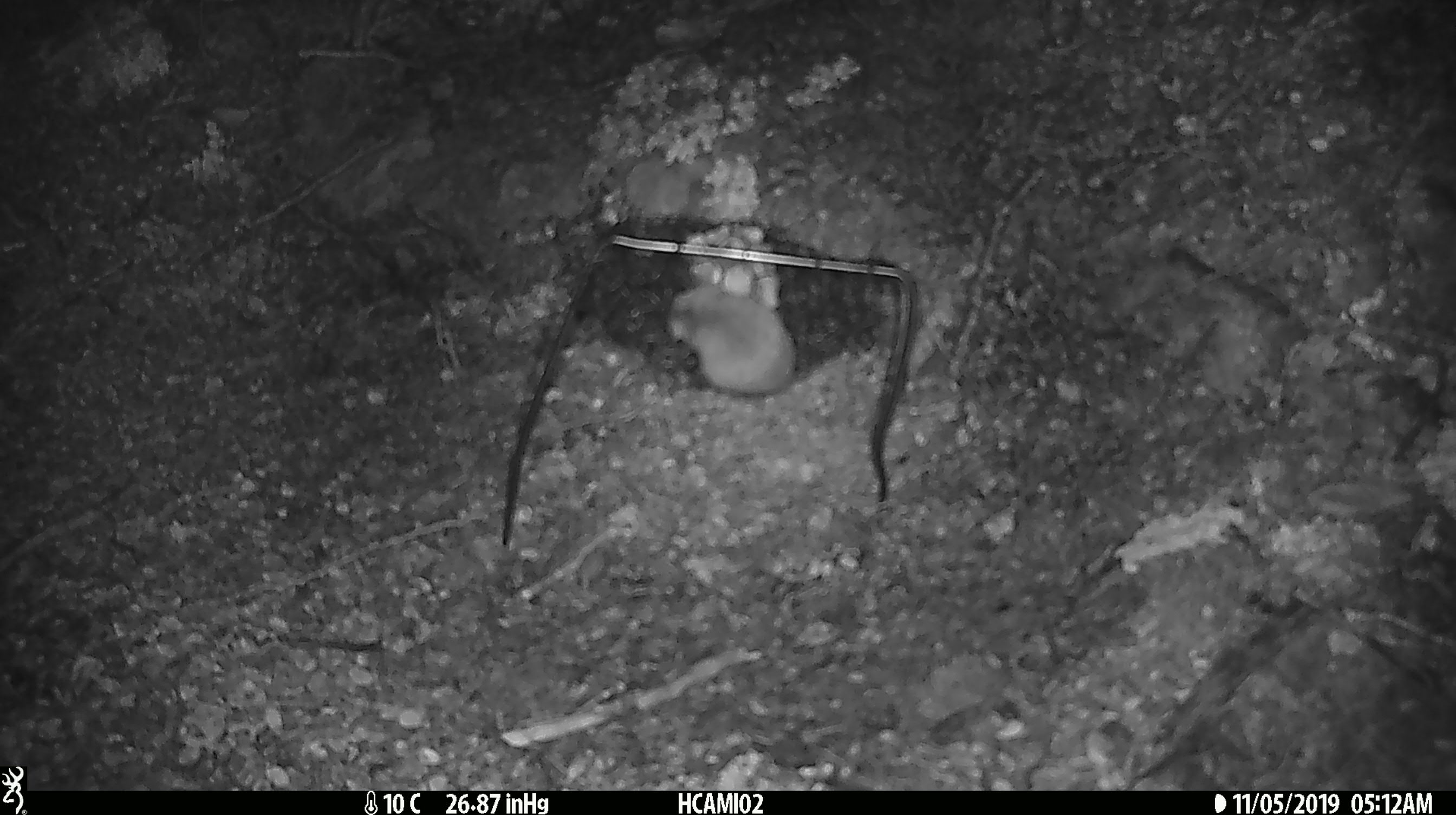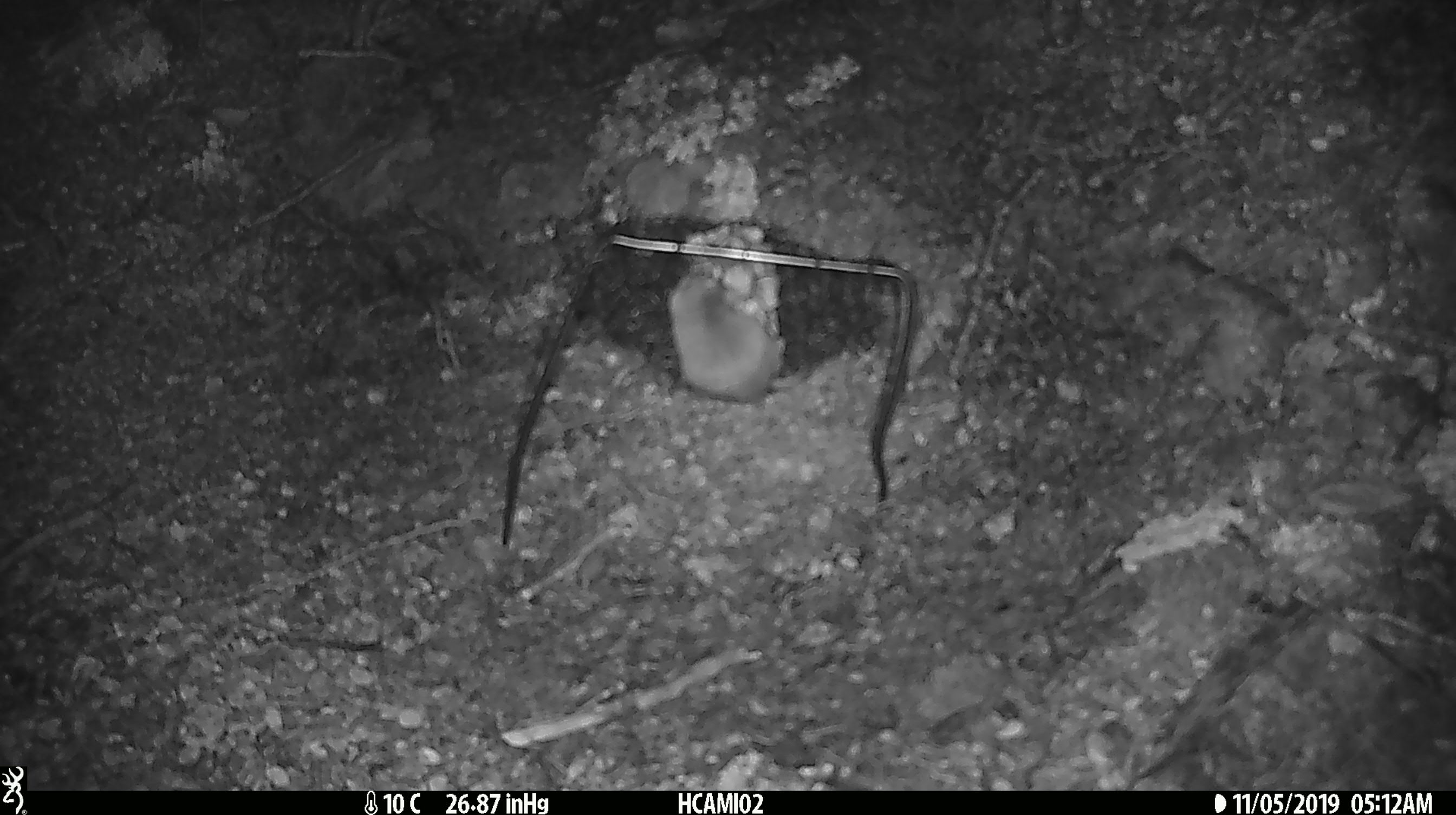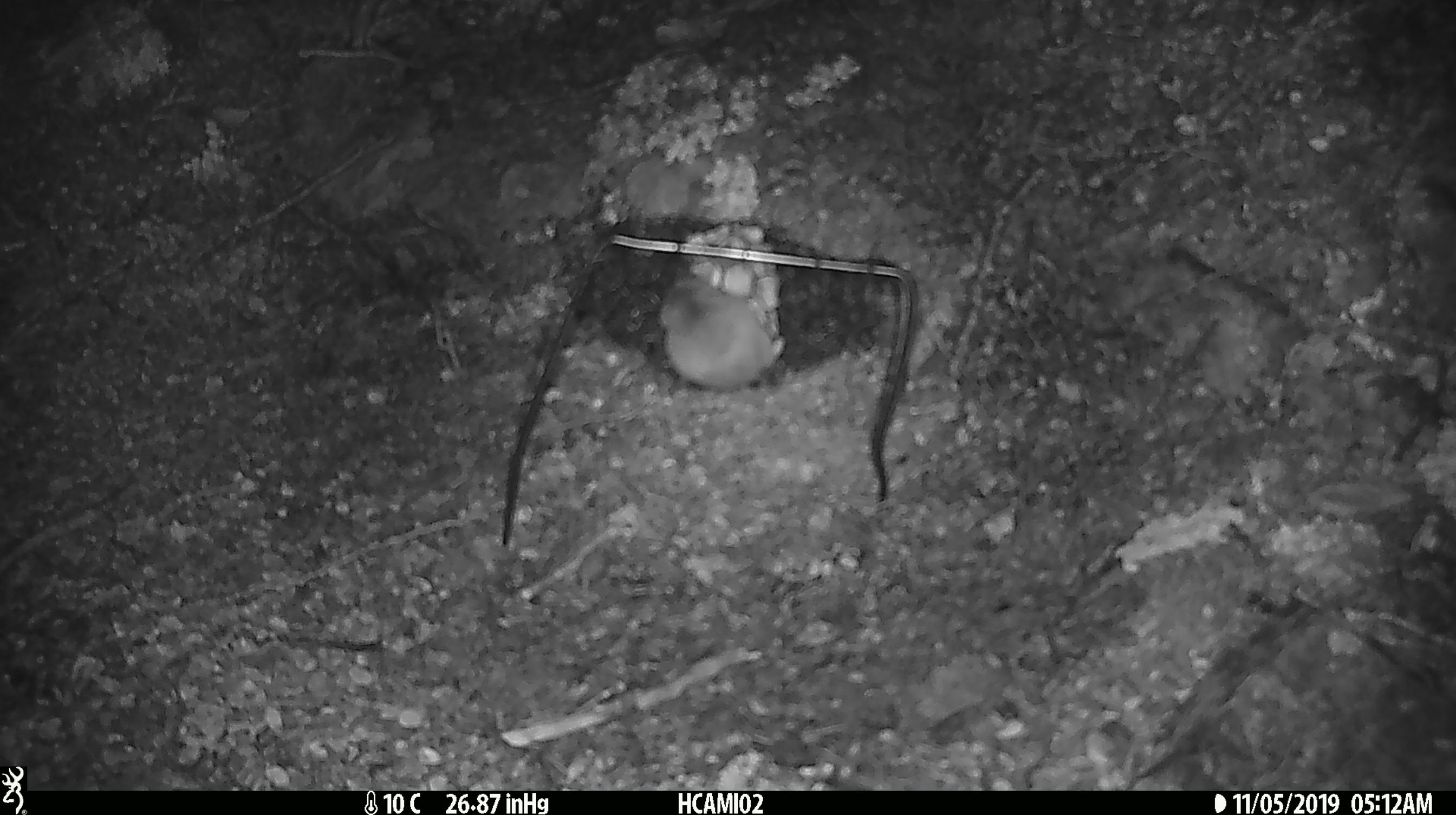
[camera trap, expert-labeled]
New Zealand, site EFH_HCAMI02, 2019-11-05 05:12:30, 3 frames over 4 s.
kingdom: Animalia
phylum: Chordata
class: Mammalia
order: Rodentia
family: Muridae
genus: Mus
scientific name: Mus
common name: mouse